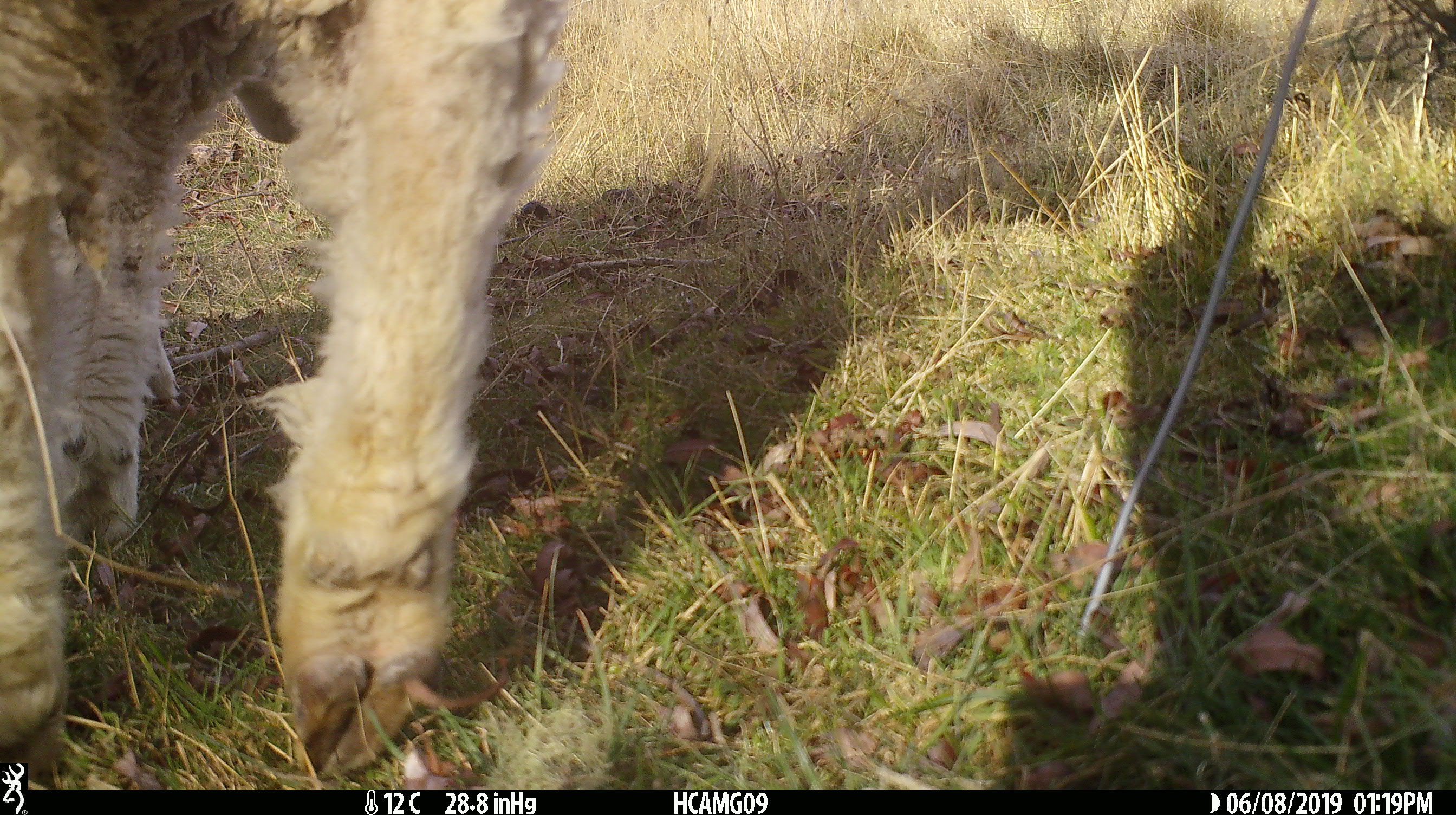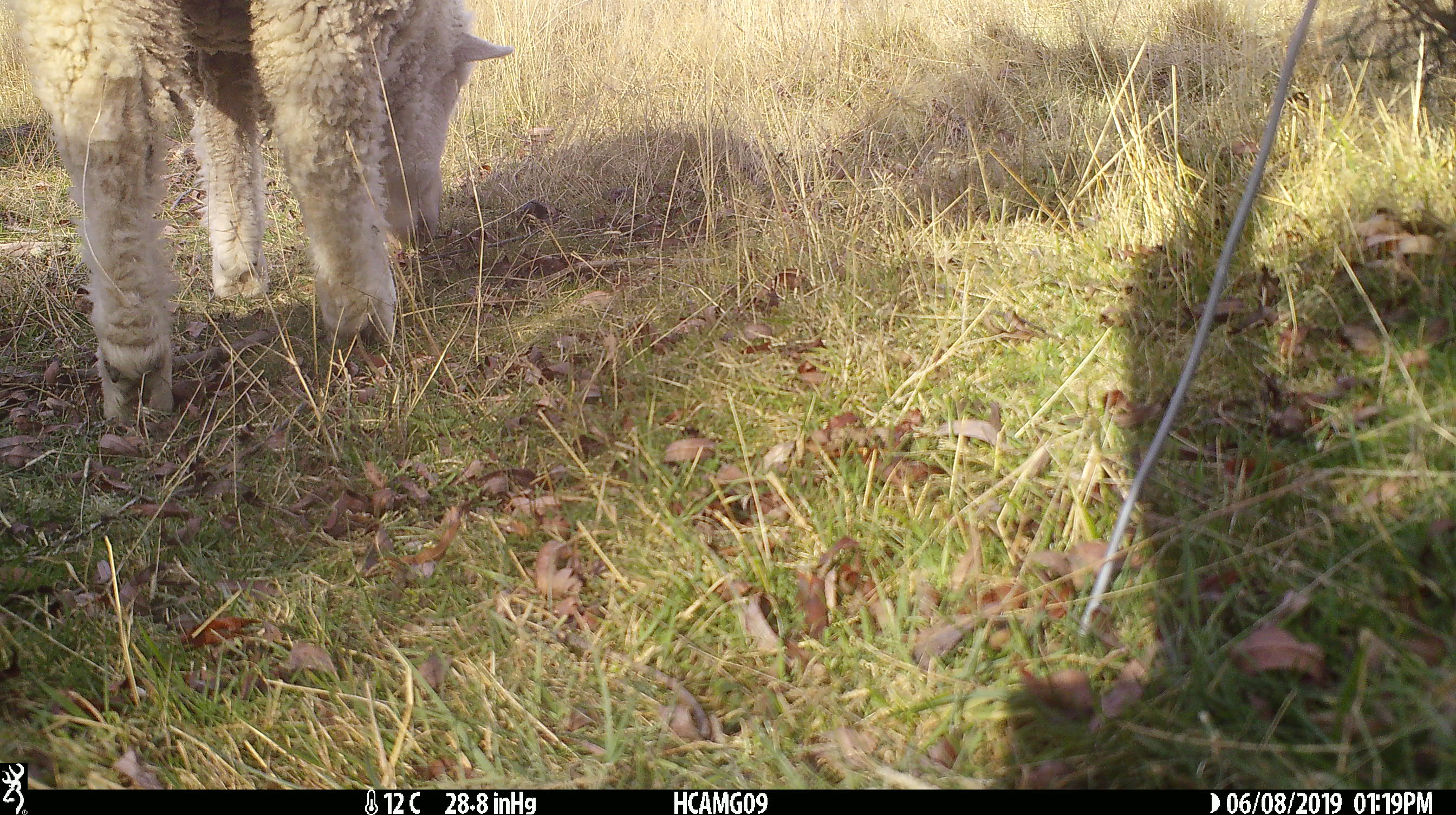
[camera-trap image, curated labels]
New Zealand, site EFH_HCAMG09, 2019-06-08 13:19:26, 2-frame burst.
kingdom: Animalia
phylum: Chordata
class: Mammalia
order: Artiodactyla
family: Bovidae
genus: Ovis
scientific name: Ovis aries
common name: domestic sheep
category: sheep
Sheep (domestic sheep) (Ovis aries).